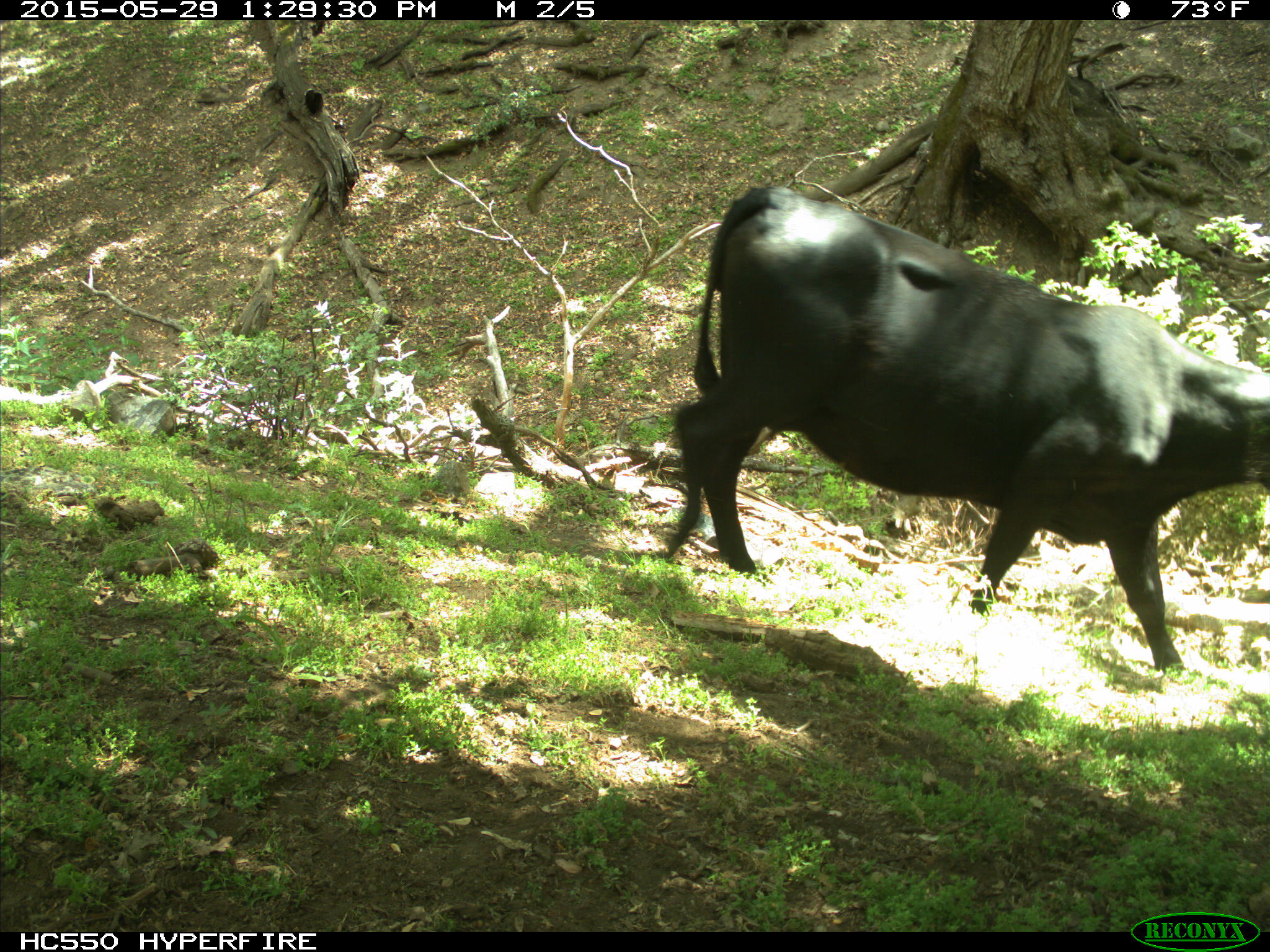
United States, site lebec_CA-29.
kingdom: Animalia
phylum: Chordata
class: Mammalia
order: Artiodactyla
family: Bovidae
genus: Bos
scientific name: Bos taurus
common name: domestic cow